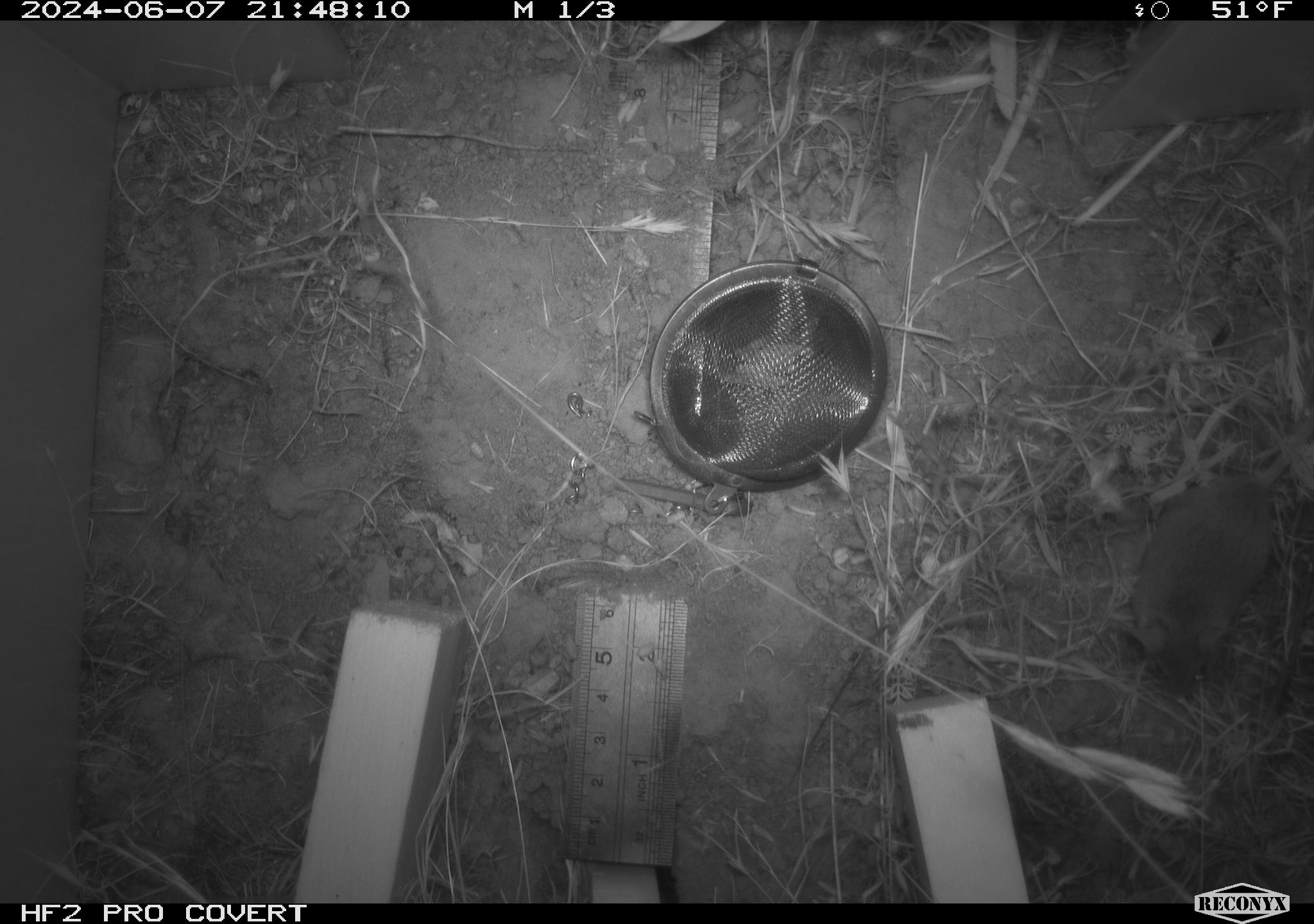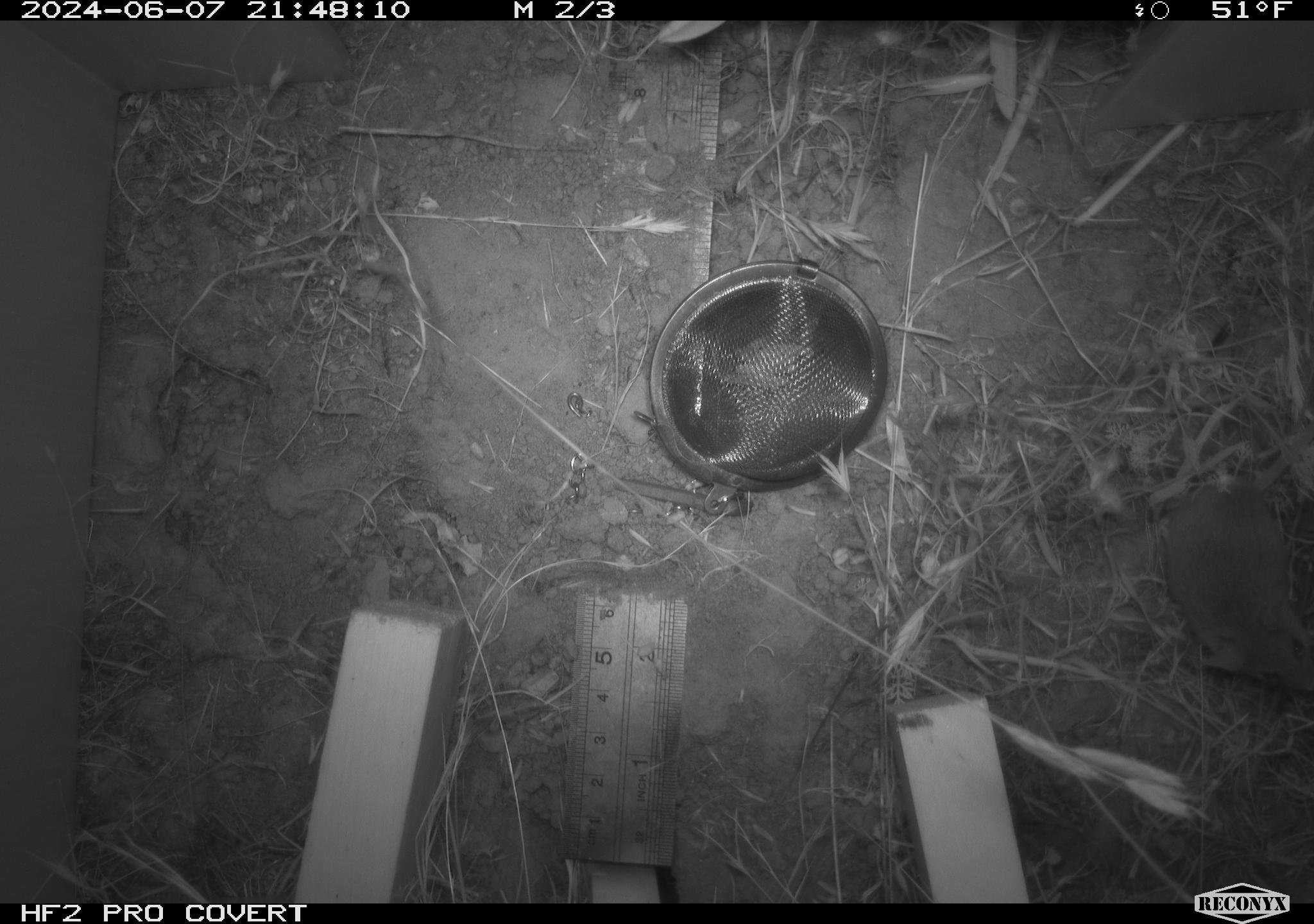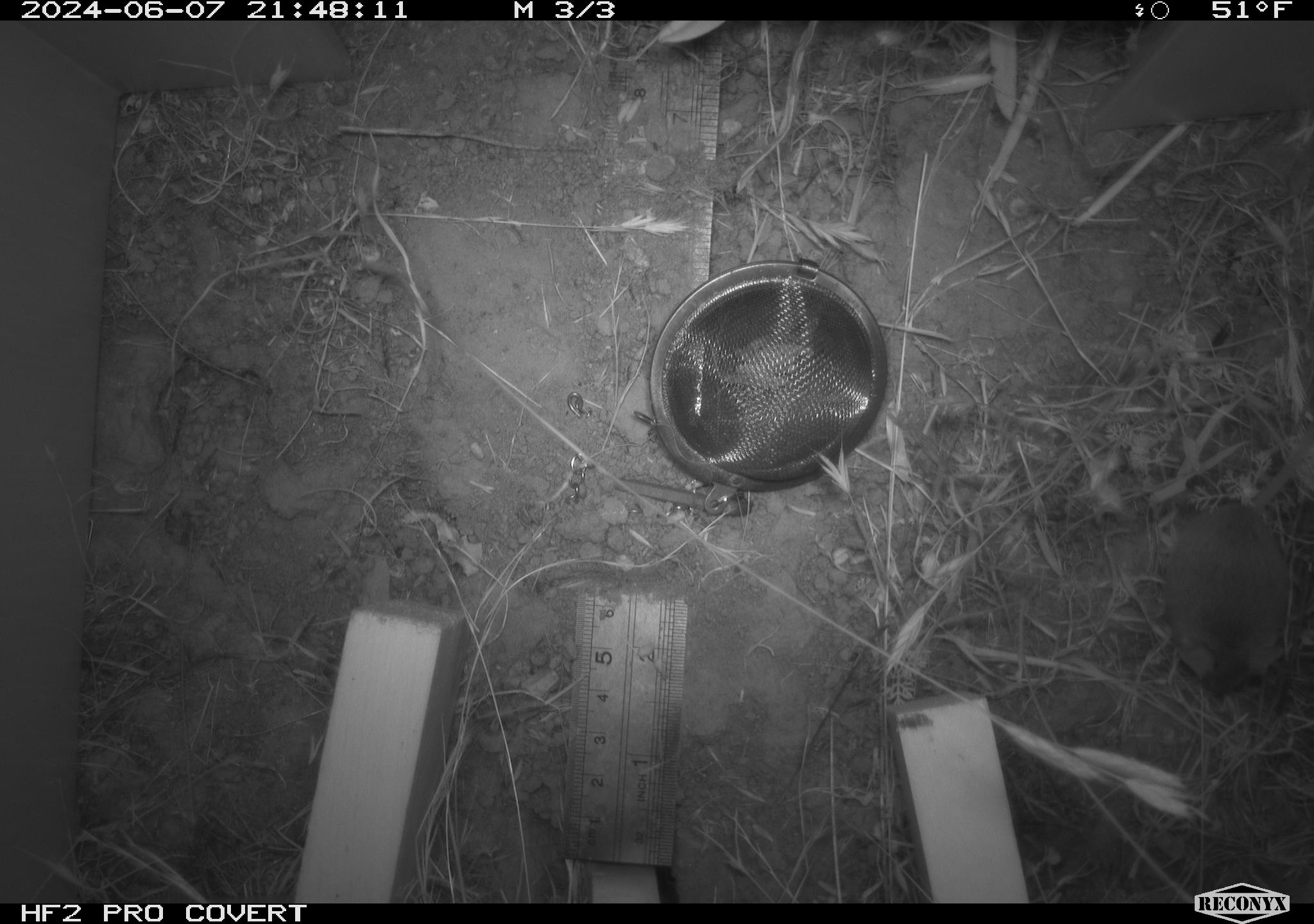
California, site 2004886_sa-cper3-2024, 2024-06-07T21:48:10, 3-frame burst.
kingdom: Animalia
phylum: Chordata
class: Mammalia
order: Rodentia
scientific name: Rodentia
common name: rodent